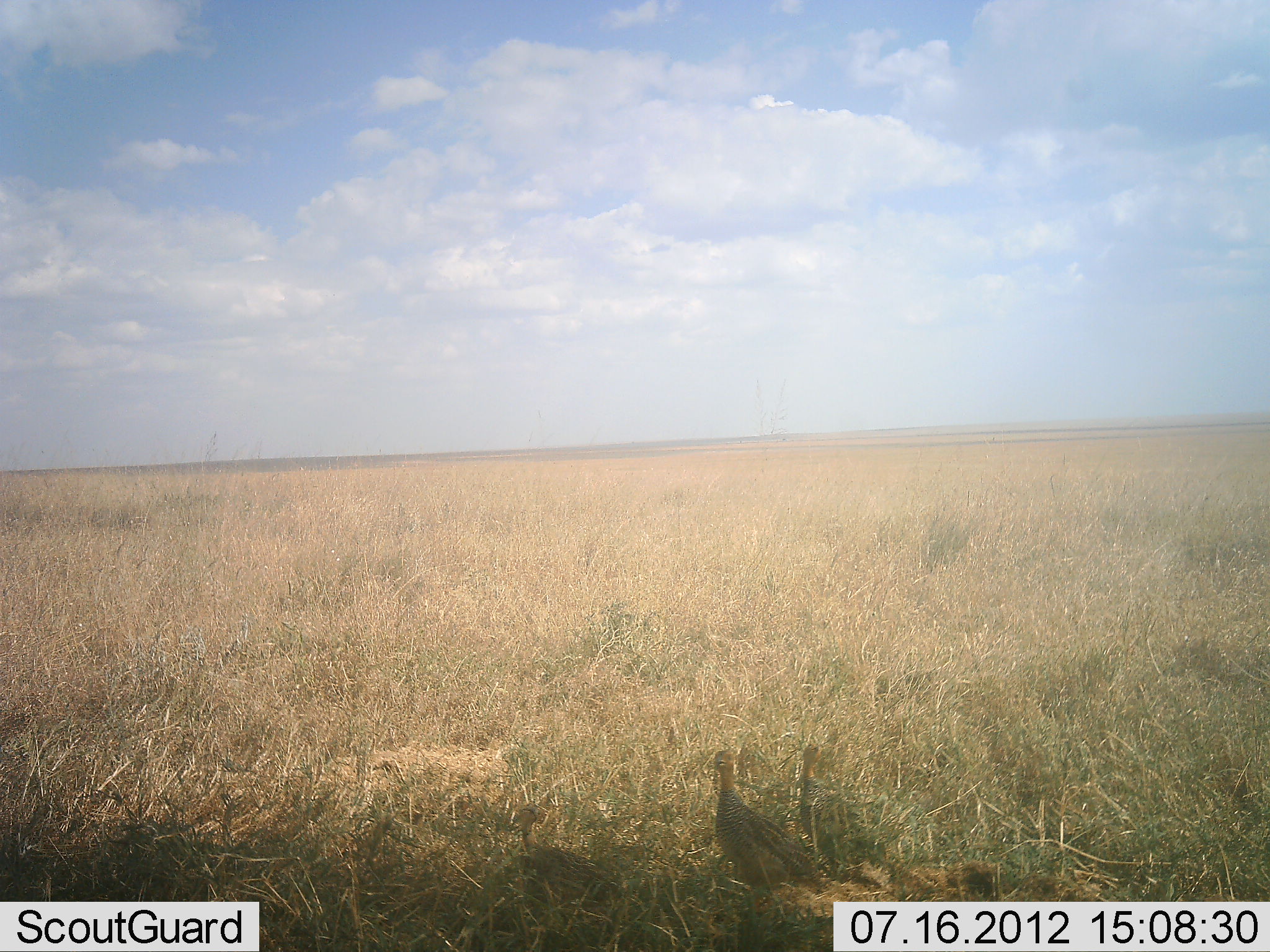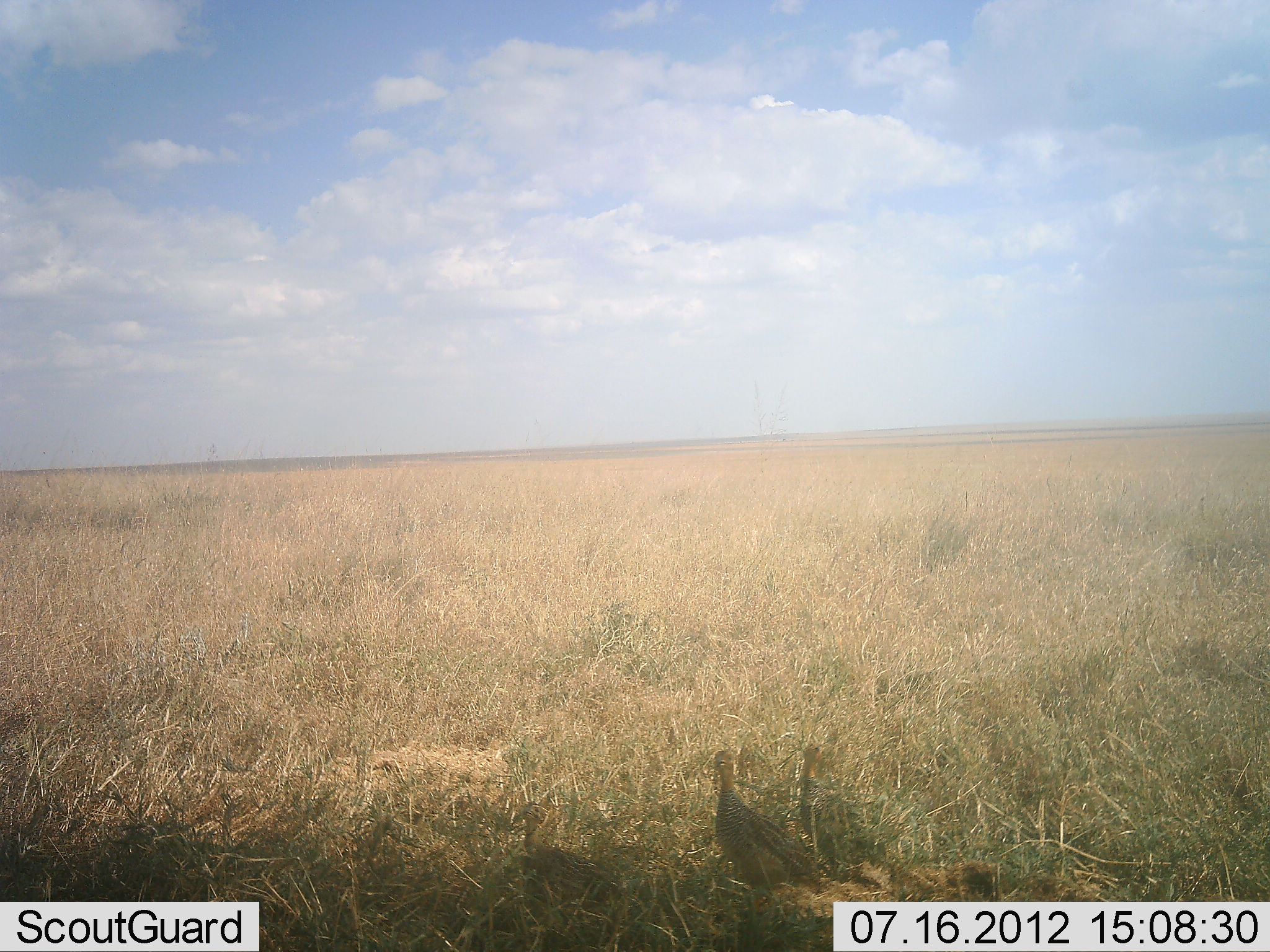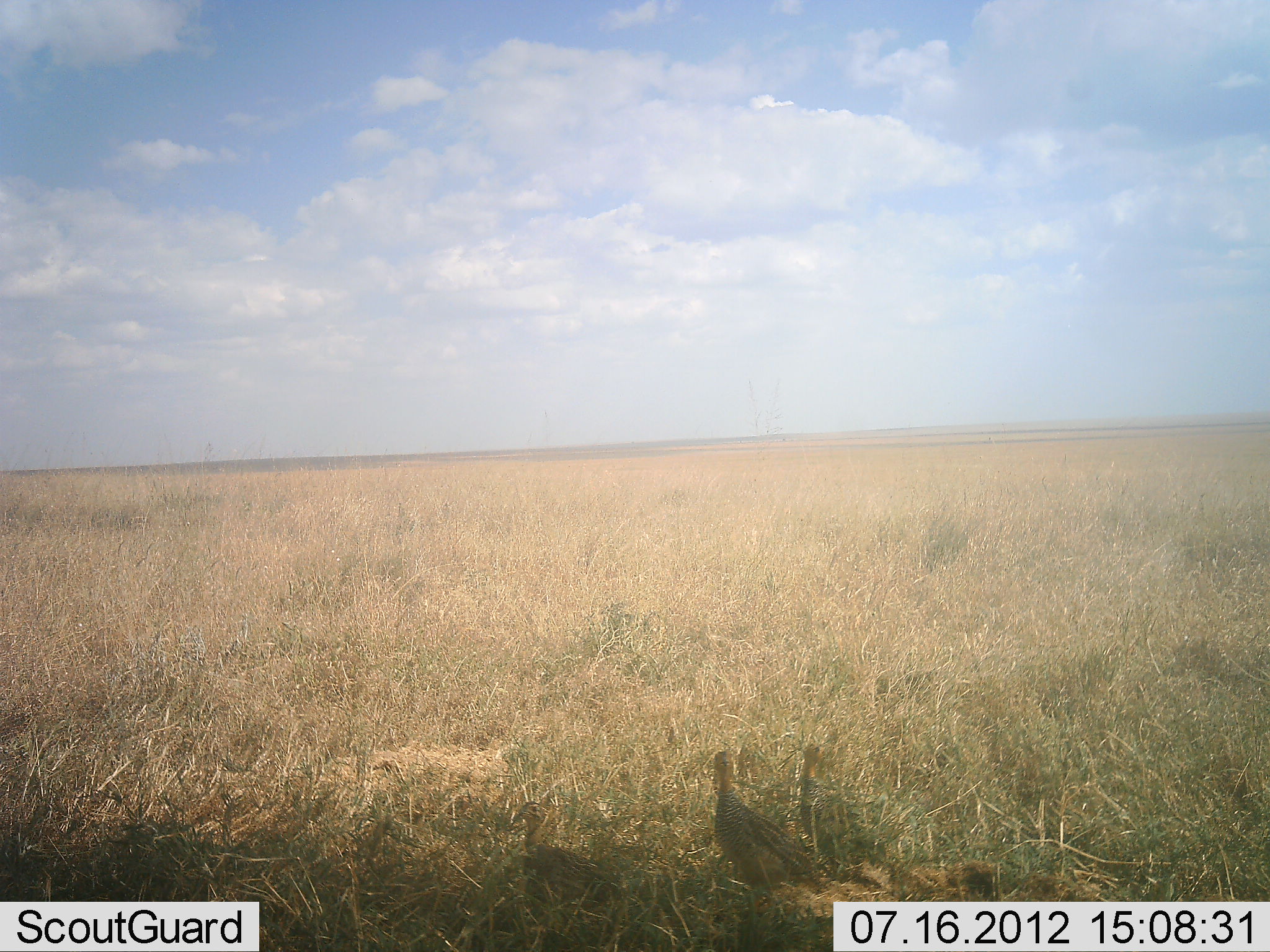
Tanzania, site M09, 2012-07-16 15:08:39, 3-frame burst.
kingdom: Animalia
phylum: Chordata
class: Aves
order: Galliformes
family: Numididae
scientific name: Numididae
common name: guinea fowl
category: guineafowl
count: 3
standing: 90%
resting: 0%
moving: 10%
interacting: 0%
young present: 0%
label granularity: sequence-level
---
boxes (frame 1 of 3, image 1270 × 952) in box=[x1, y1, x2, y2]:
animal: box=[712, 749, 816, 912]; box=[517, 802, 621, 917]; box=[799, 742, 886, 876]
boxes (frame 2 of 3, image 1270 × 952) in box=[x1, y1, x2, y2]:
animal: box=[712, 749, 822, 912]; box=[517, 802, 621, 917]; box=[797, 742, 884, 879]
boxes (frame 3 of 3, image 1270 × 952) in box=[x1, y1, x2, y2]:
animal: box=[713, 749, 823, 912]; box=[517, 802, 621, 917]; box=[797, 743, 884, 880]